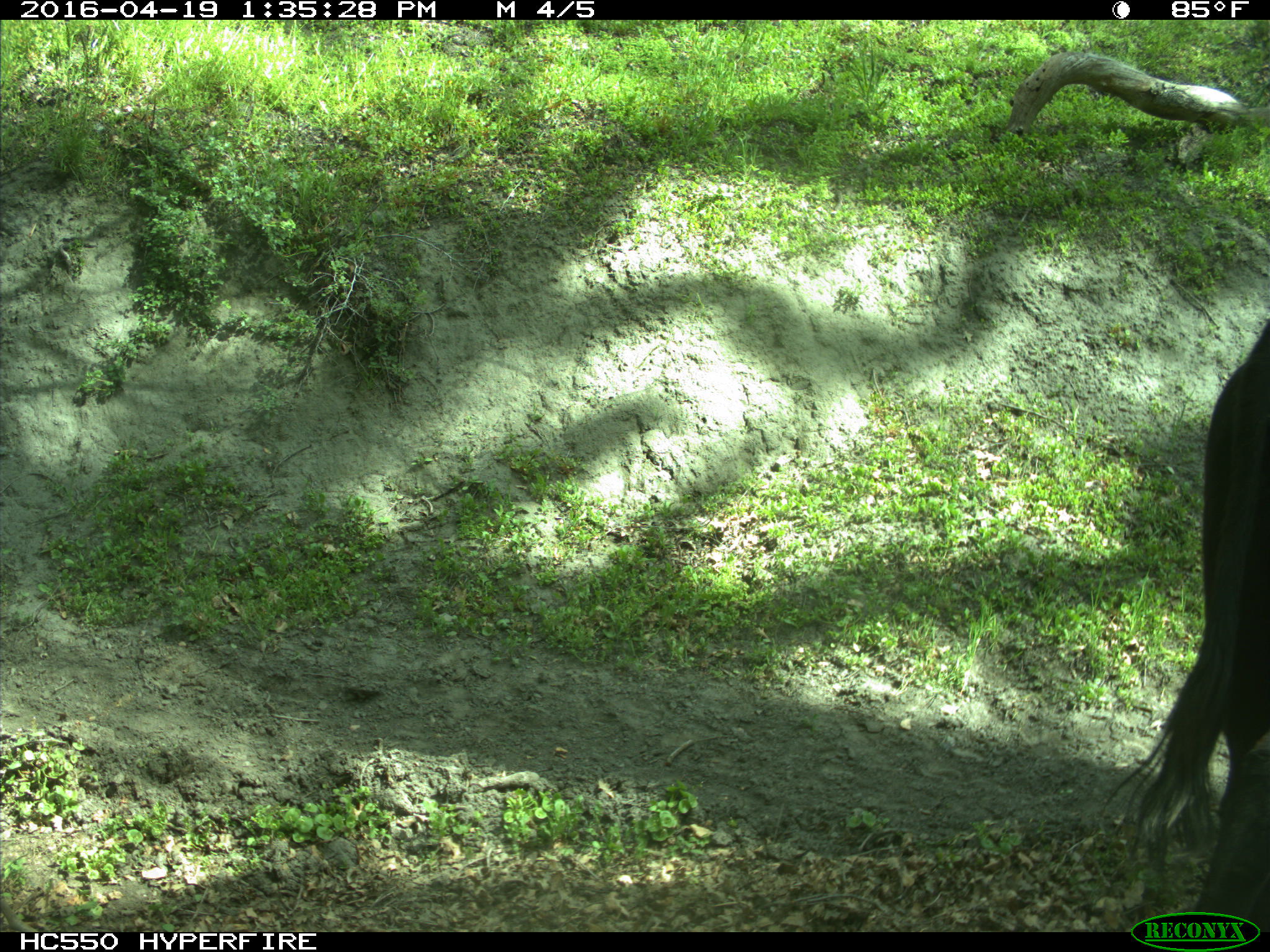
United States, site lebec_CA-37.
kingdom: Animalia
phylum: Chordata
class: Mammalia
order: Artiodactyla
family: Bovidae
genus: Bos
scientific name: Bos taurus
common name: domestic cow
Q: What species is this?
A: Bos taurus (domestic cow).